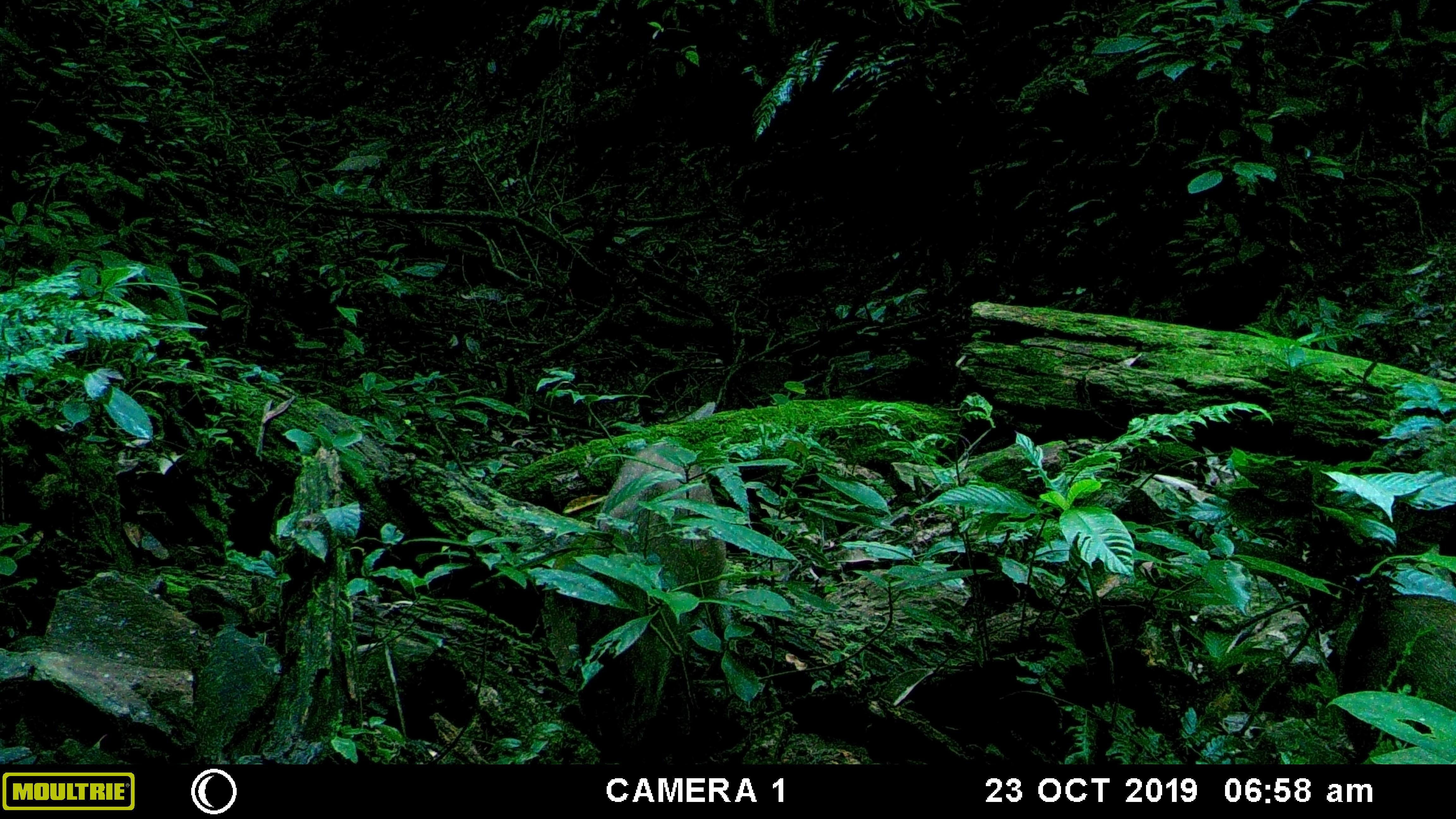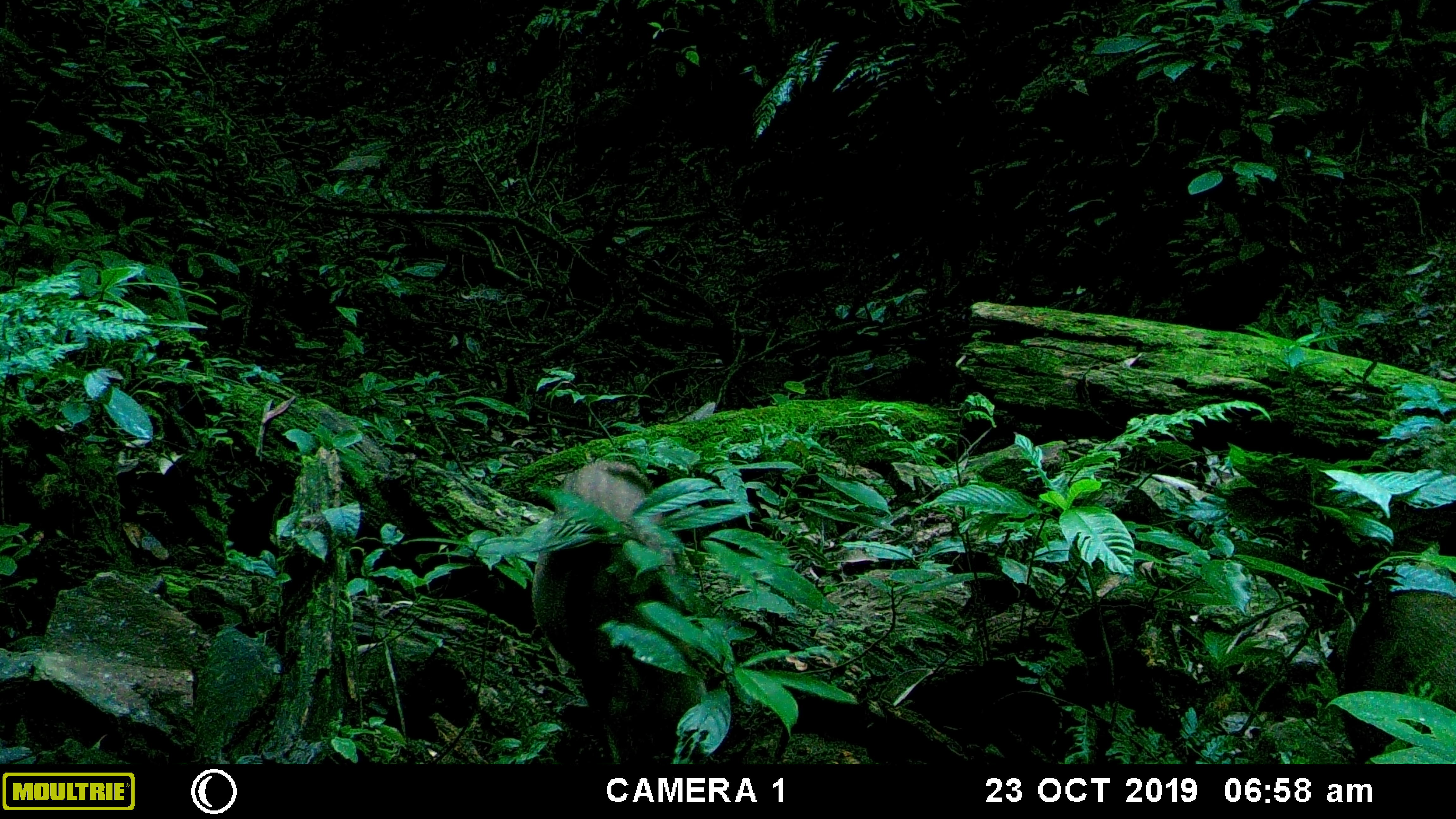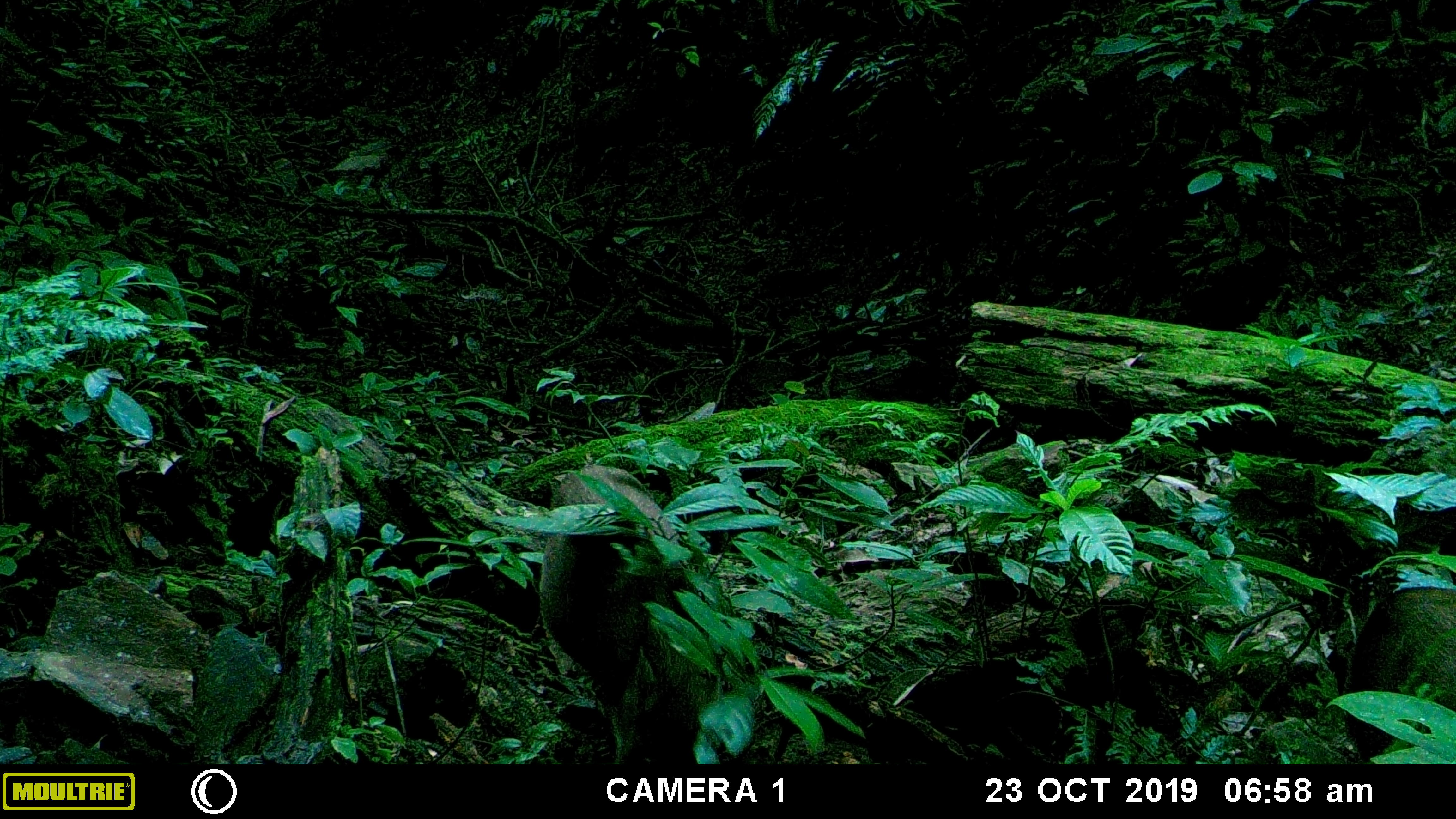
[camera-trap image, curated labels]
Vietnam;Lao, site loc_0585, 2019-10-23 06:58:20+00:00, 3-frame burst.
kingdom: Animalia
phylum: Chordata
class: Mammalia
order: Artiodactyla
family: Suidae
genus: Sus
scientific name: Sus scrofa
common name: eurasian wild pig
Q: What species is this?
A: Eurasian wild pig (Sus scrofa).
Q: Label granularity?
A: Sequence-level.